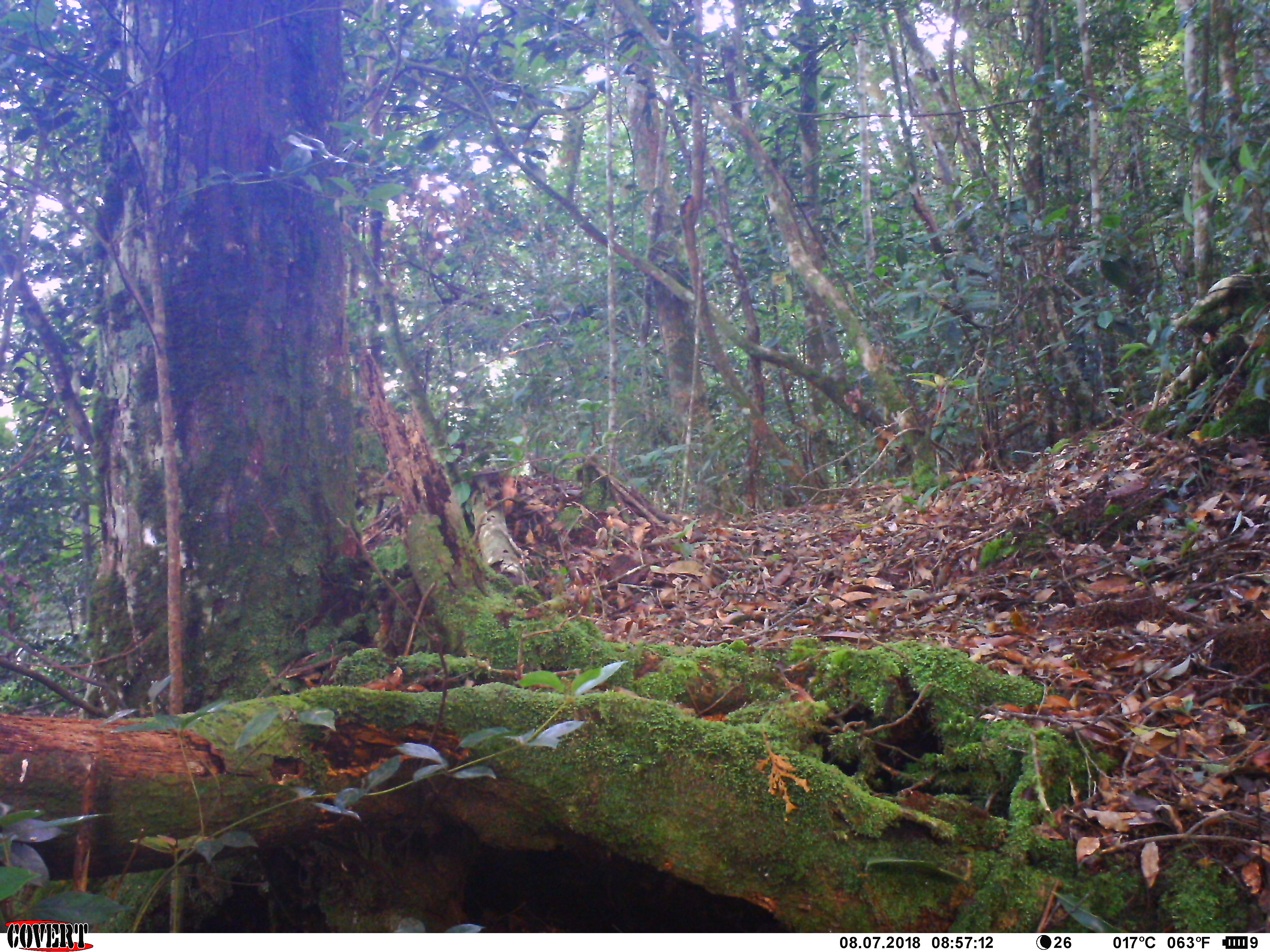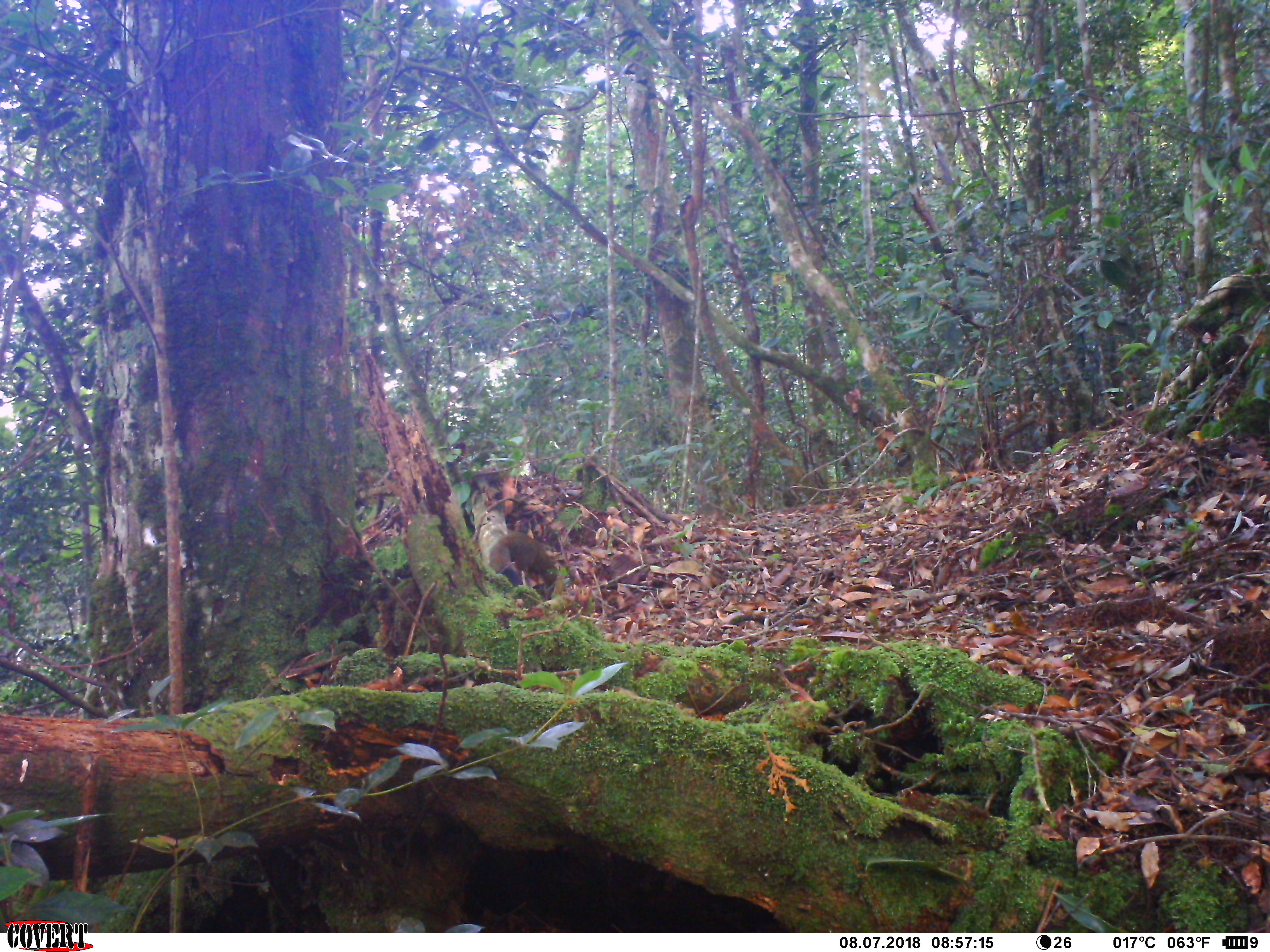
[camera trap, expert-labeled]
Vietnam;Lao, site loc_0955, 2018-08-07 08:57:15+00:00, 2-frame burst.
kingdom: Animalia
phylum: Chordata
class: Mammalia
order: Rodentia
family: Sciuridae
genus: Sciurus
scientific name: Sciurus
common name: squirrel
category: unidentified squirrel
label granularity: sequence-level